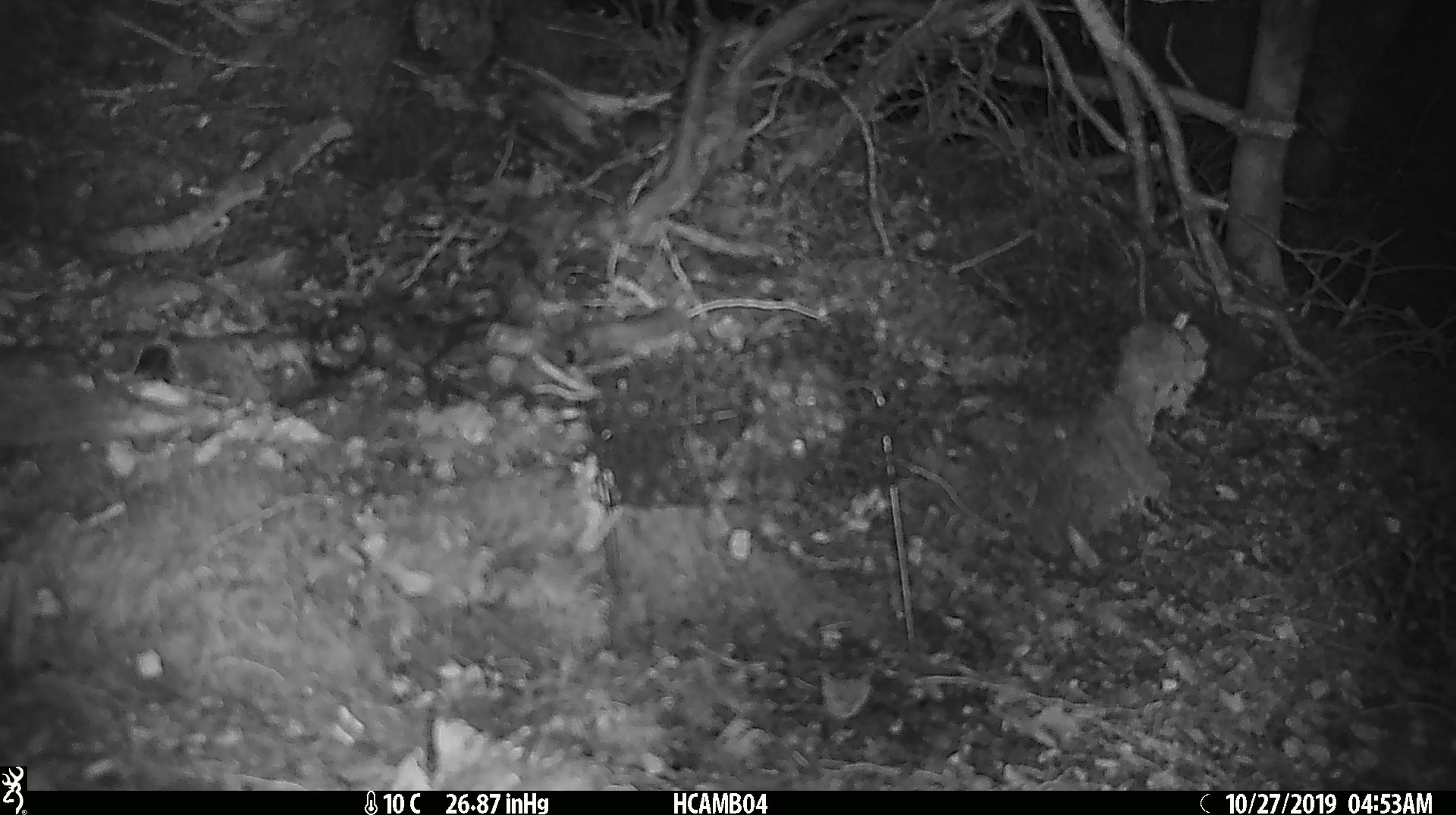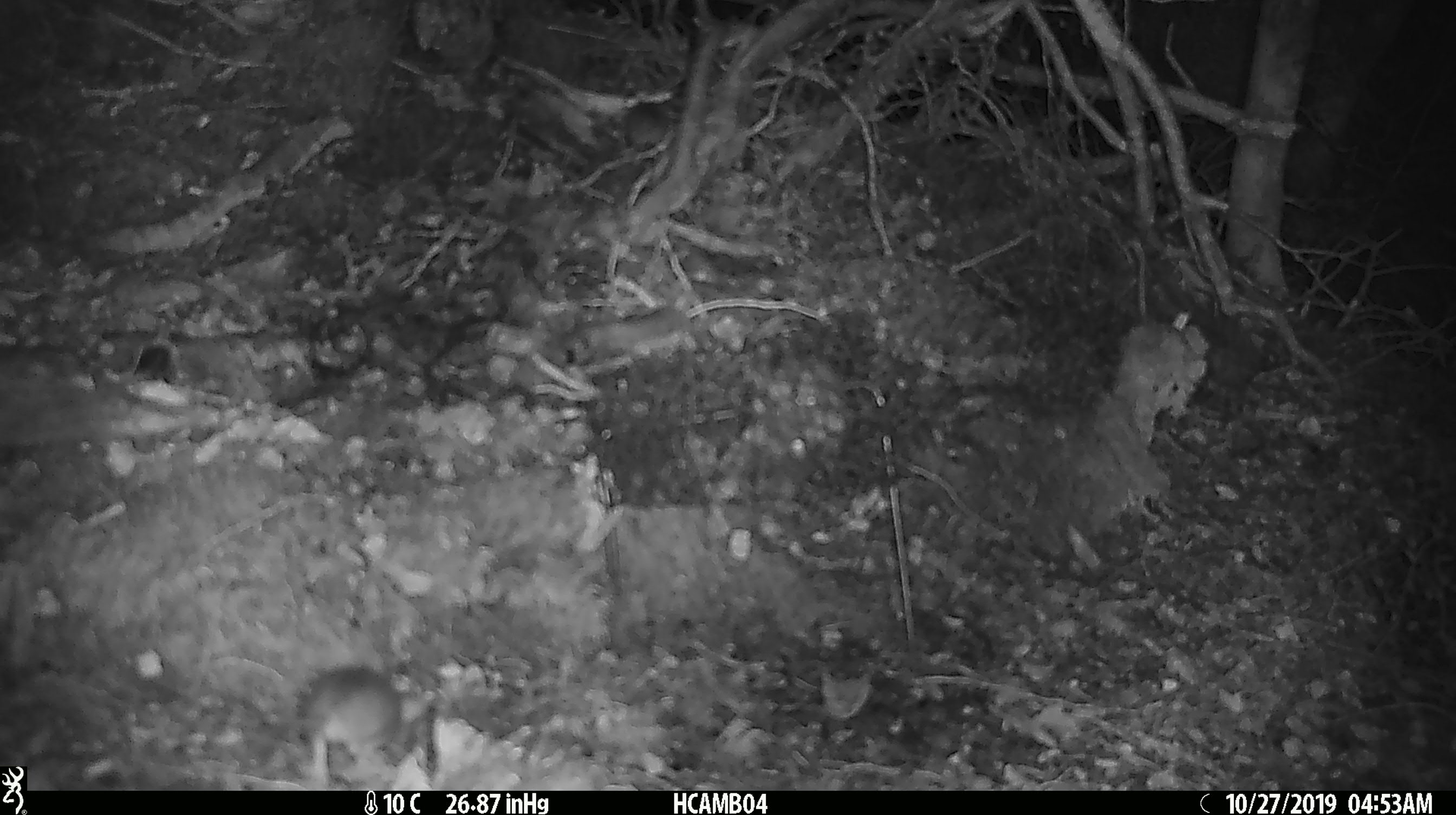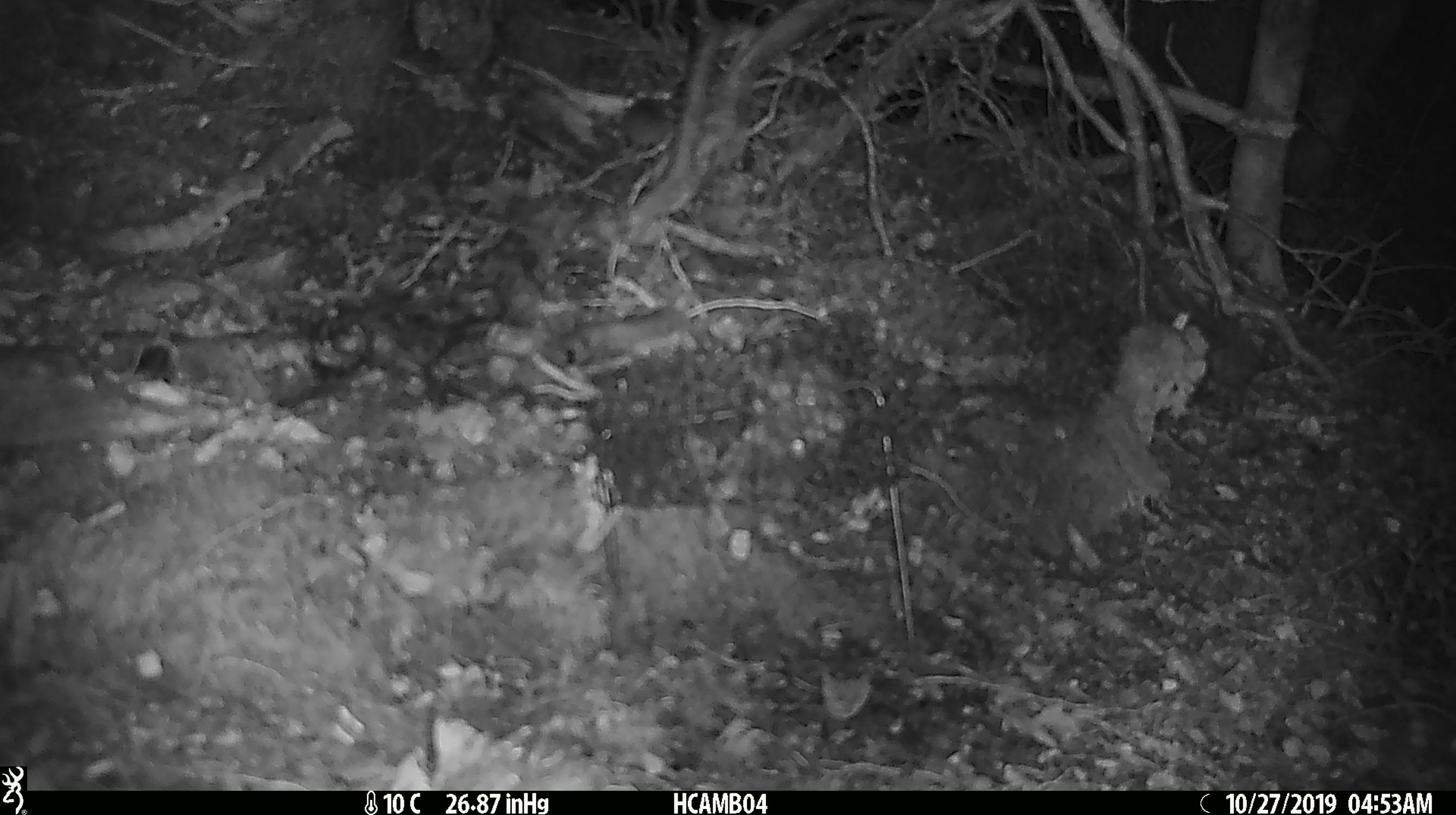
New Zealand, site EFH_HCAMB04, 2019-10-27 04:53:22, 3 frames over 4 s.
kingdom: Animalia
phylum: Chordata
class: Mammalia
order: Rodentia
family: Muridae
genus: Mus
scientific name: Mus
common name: mouse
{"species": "mouse (Mus)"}